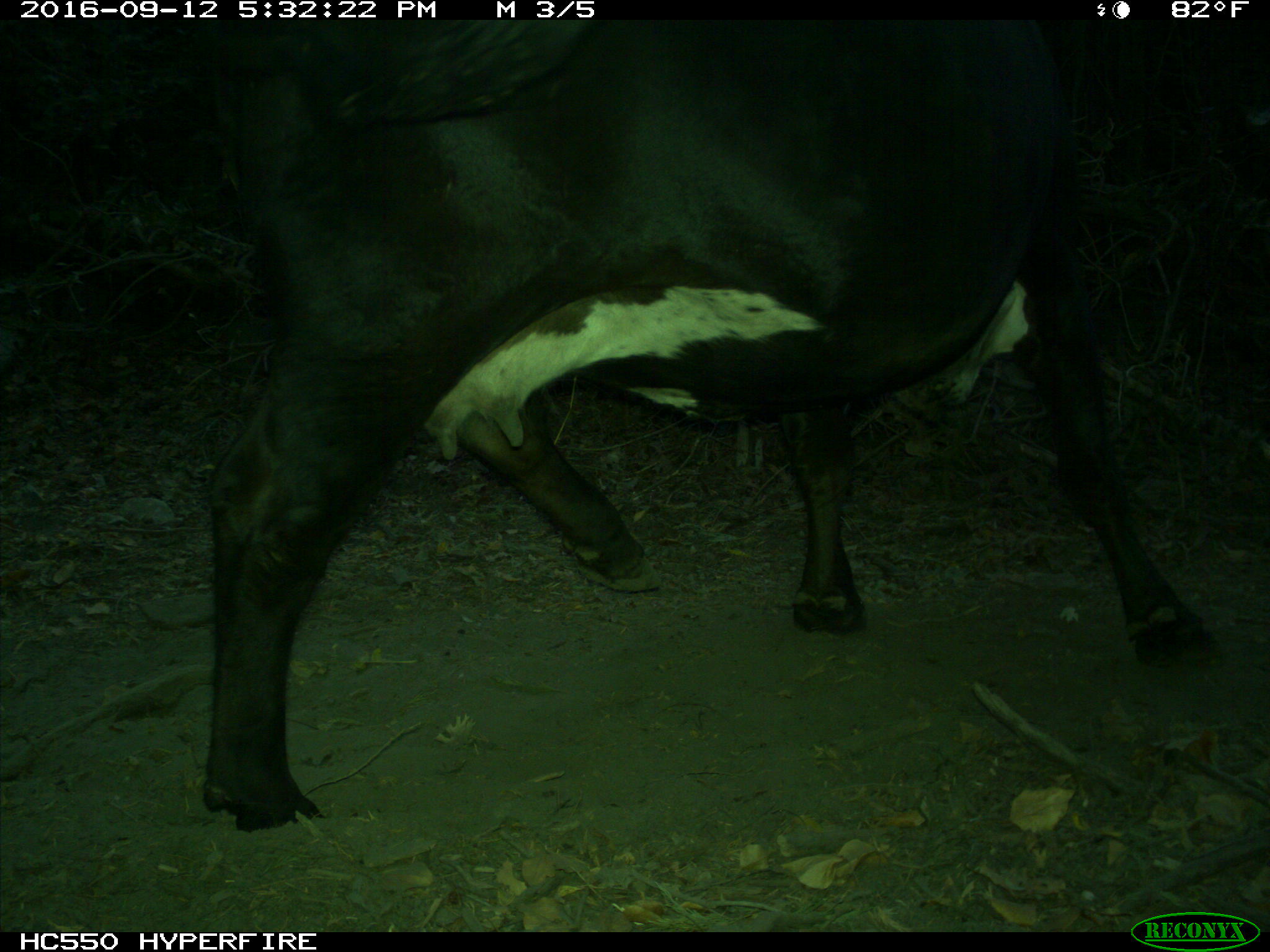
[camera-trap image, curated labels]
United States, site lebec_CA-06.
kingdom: Animalia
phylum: Chordata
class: Mammalia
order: Artiodactyla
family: Bovidae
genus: Bos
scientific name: Bos taurus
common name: domestic cow